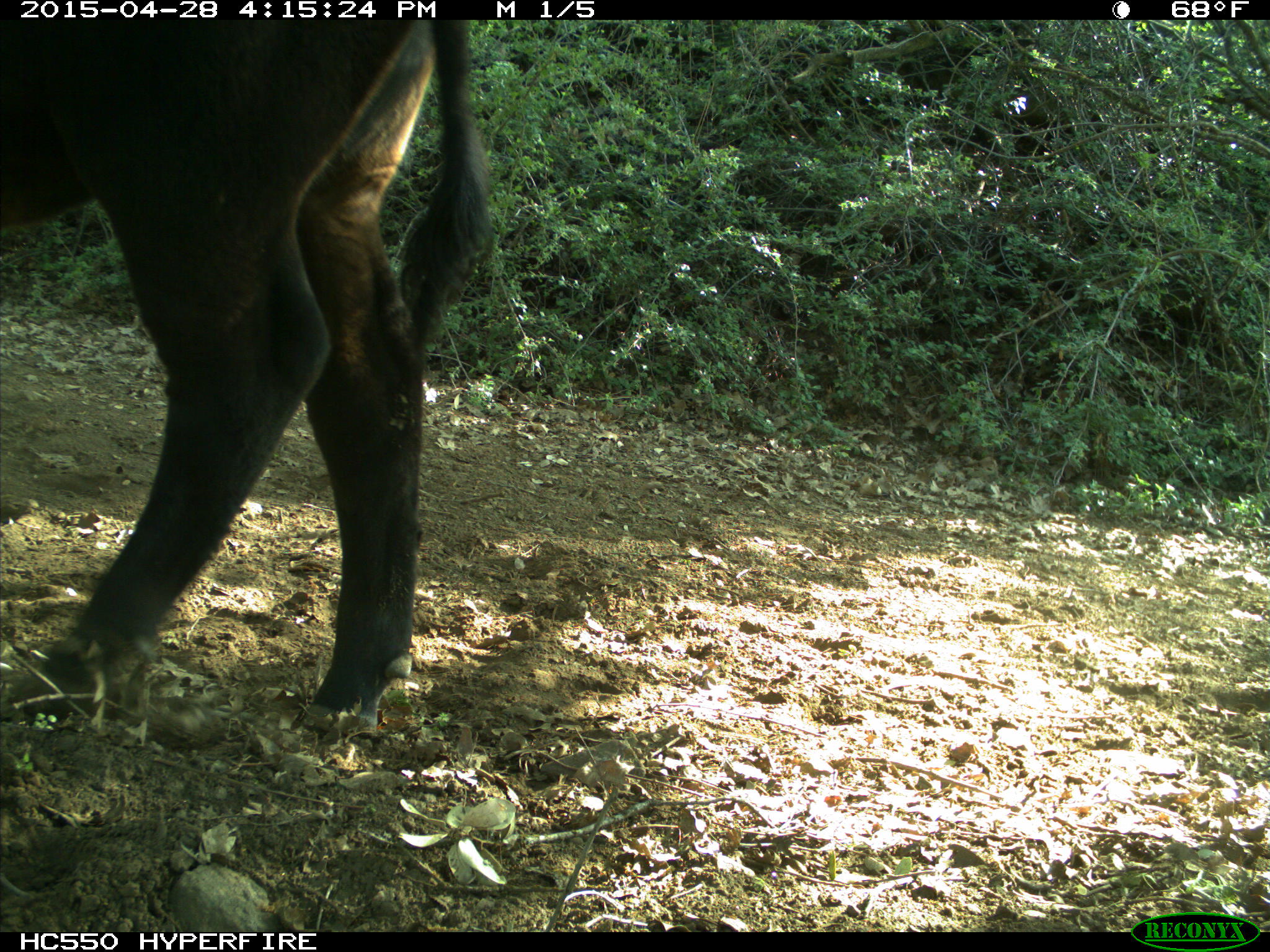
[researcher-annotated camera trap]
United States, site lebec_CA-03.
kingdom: Animalia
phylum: Chordata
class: Mammalia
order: Artiodactyla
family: Bovidae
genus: Bos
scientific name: Bos taurus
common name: domestic cow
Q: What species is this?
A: Bos taurus (domestic cow).